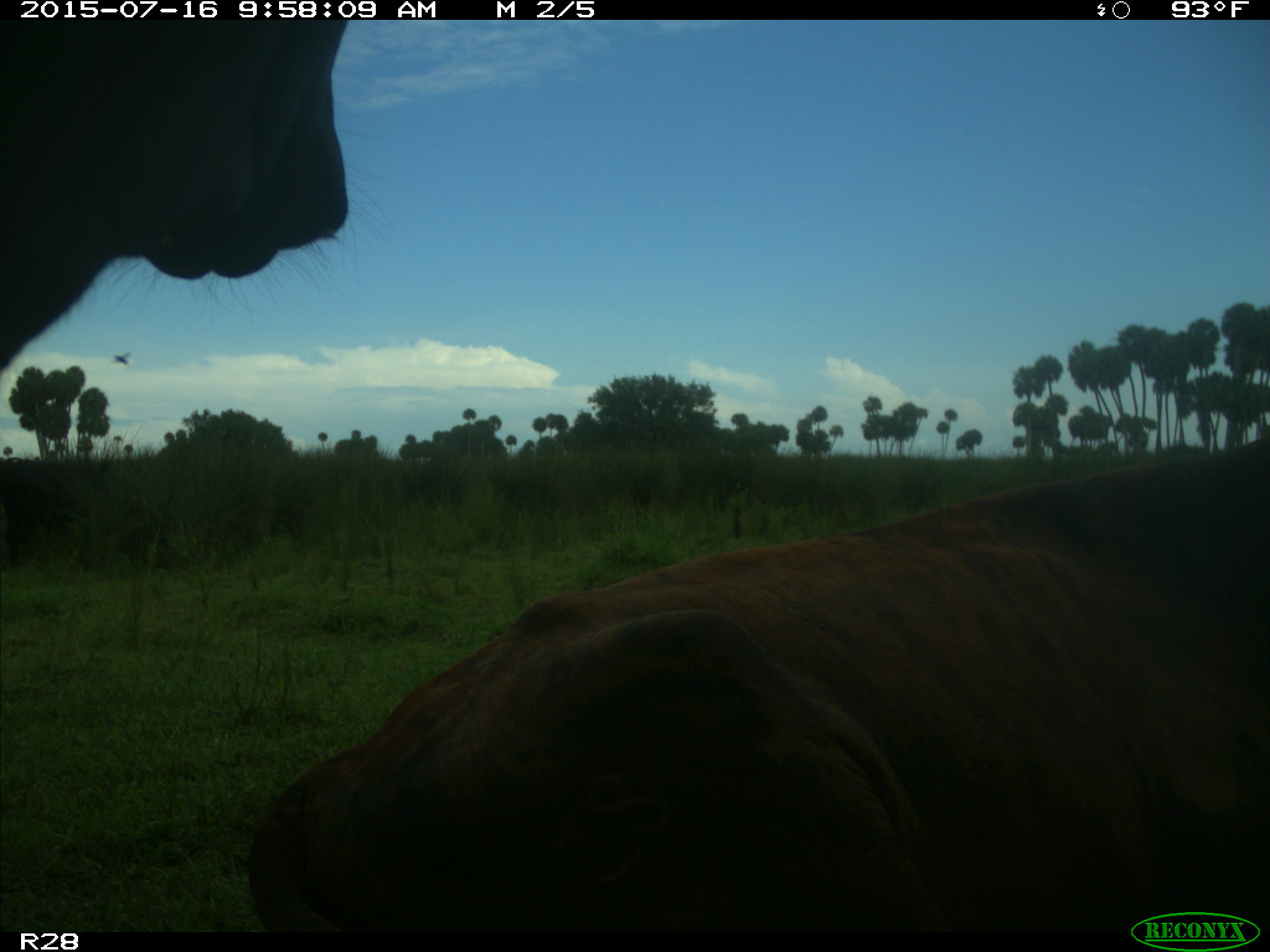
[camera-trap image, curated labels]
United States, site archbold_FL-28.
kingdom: Animalia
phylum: Chordata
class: Mammalia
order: Artiodactyla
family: Bovidae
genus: Bos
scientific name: Bos taurus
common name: domestic cow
Bos taurus (domestic cow).